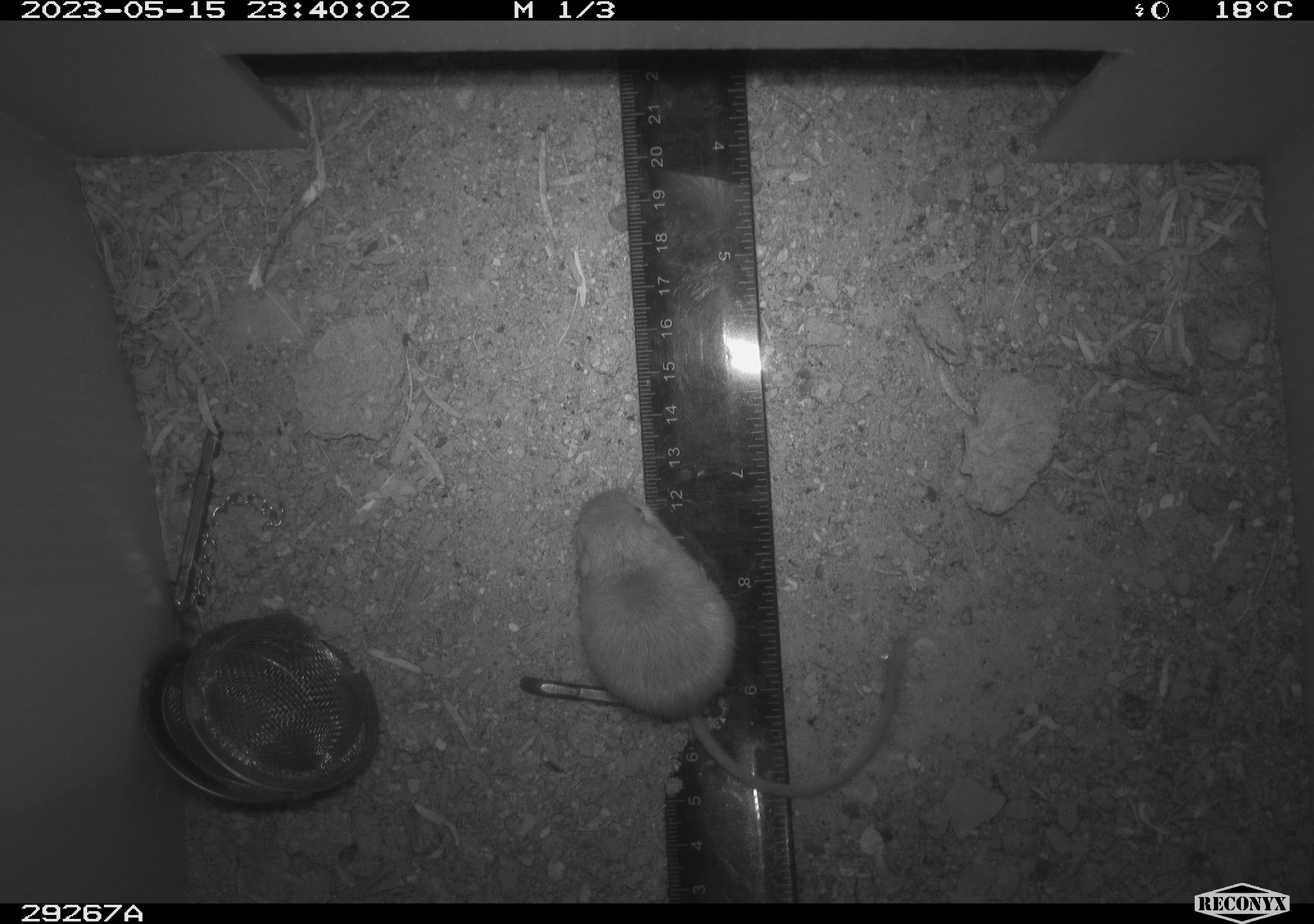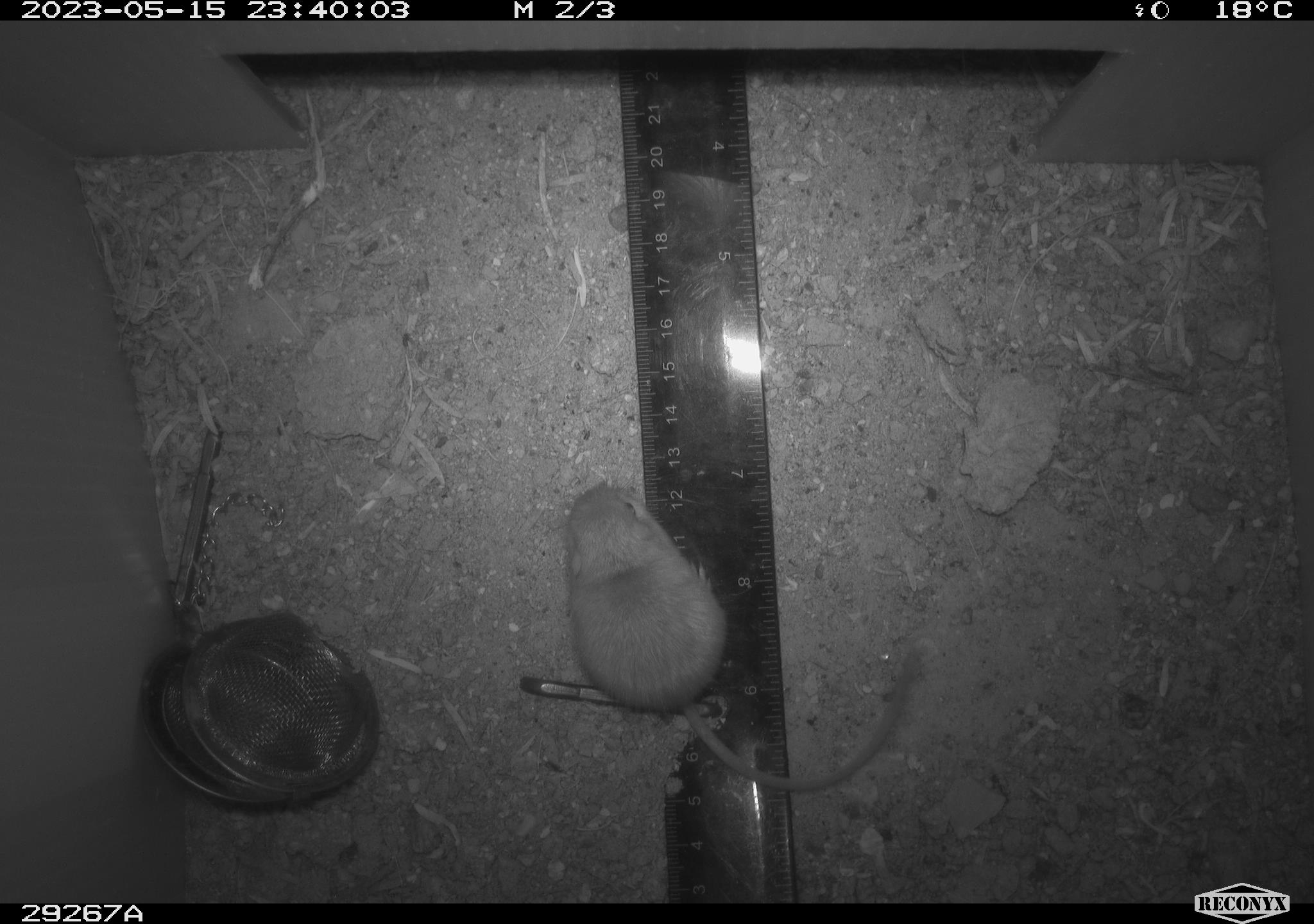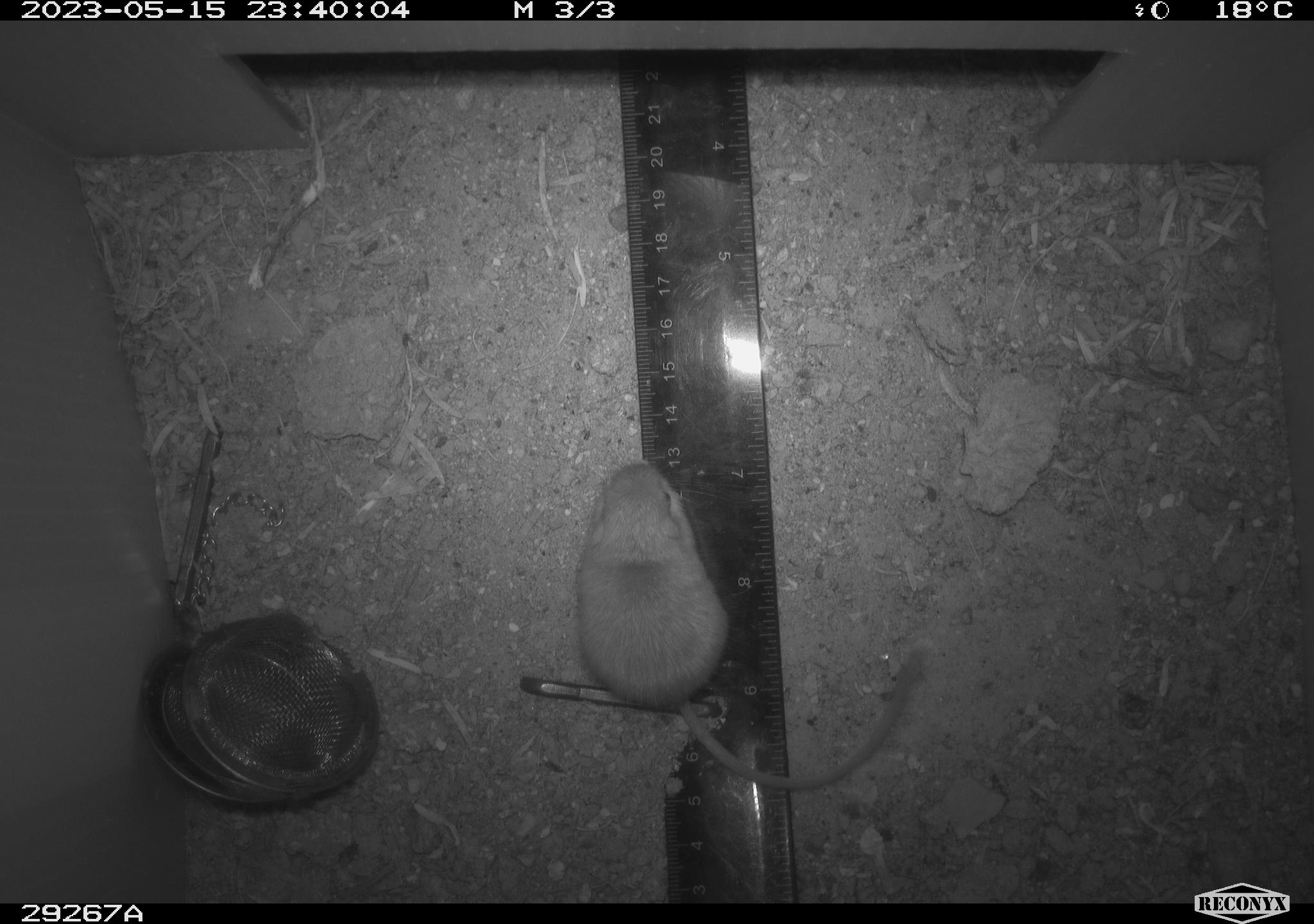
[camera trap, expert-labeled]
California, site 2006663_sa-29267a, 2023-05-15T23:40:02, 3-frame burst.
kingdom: Animalia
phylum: Chordata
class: Mammalia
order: Rodentia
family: Heteromyidae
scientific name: Heteromyidae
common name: kangaroo rats and pocket mice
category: heteromyidae family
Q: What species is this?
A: Heteromyidae family (kangaroo rats and pocket mice) (Heteromyidae).